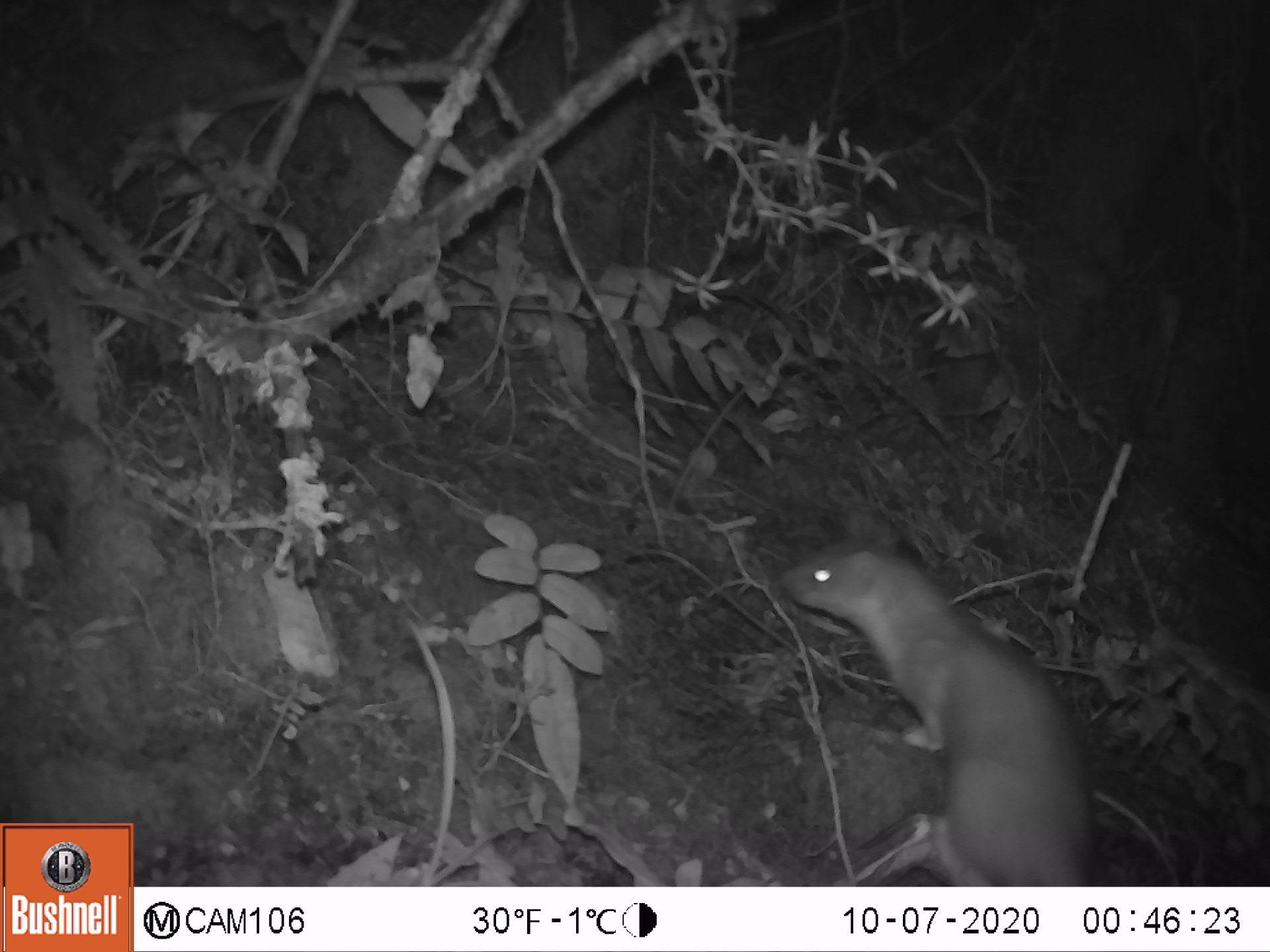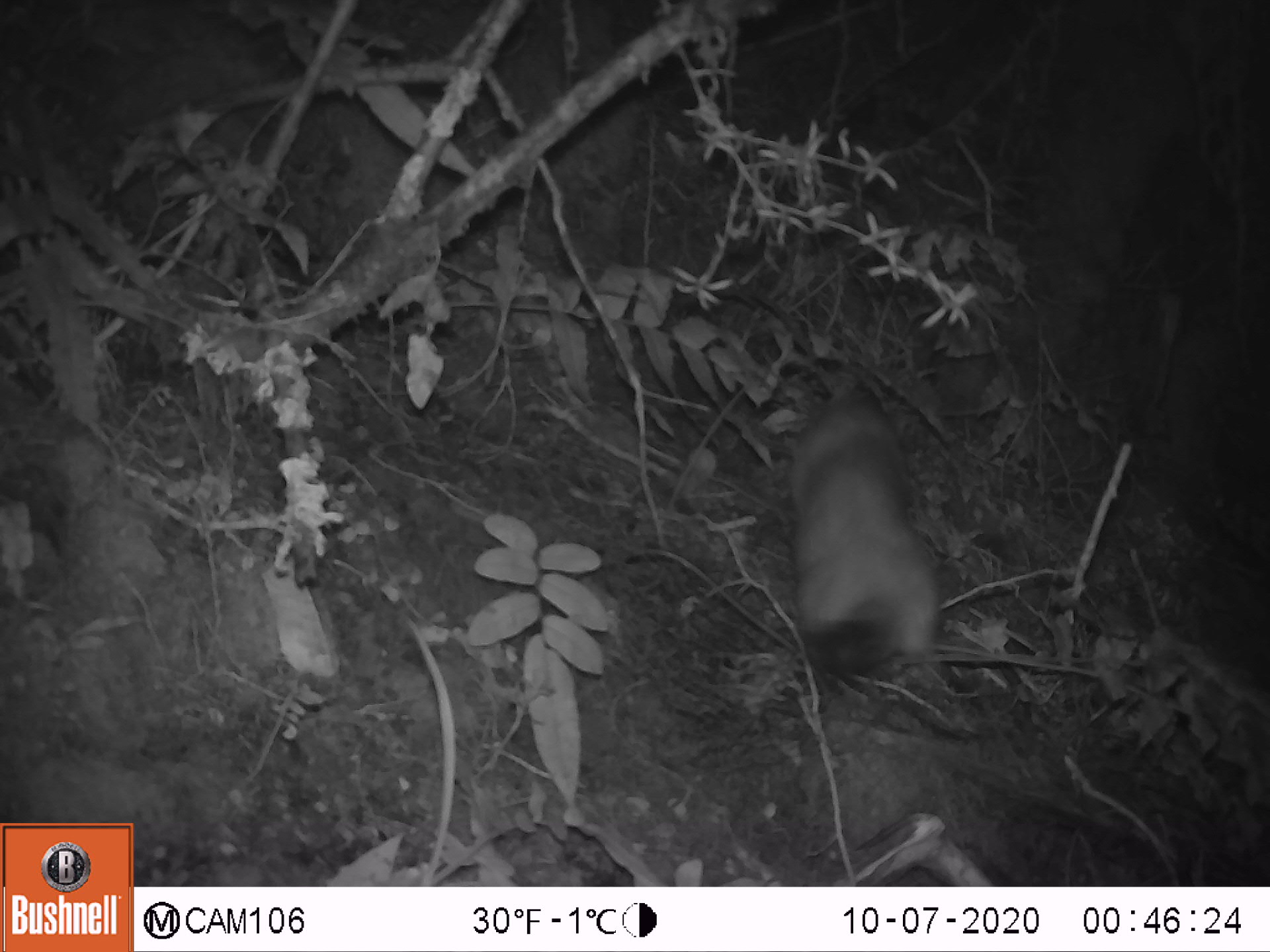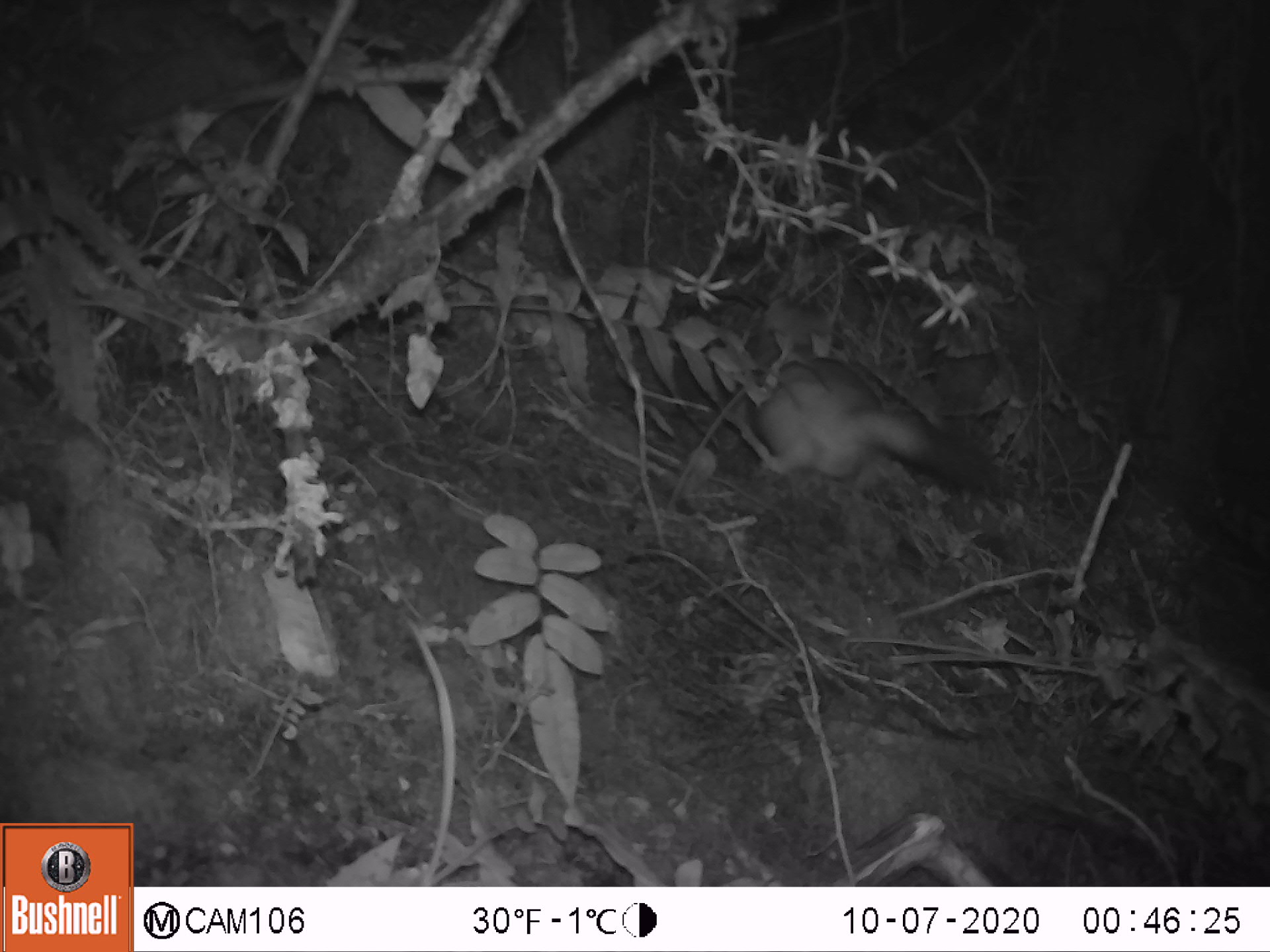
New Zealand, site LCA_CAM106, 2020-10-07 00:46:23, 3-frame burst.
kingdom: Animalia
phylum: Chordata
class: Mammalia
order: Carnivora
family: Mustelidae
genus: Mustela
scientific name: Mustela erminea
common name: stoat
Stoat (Mustela erminea).